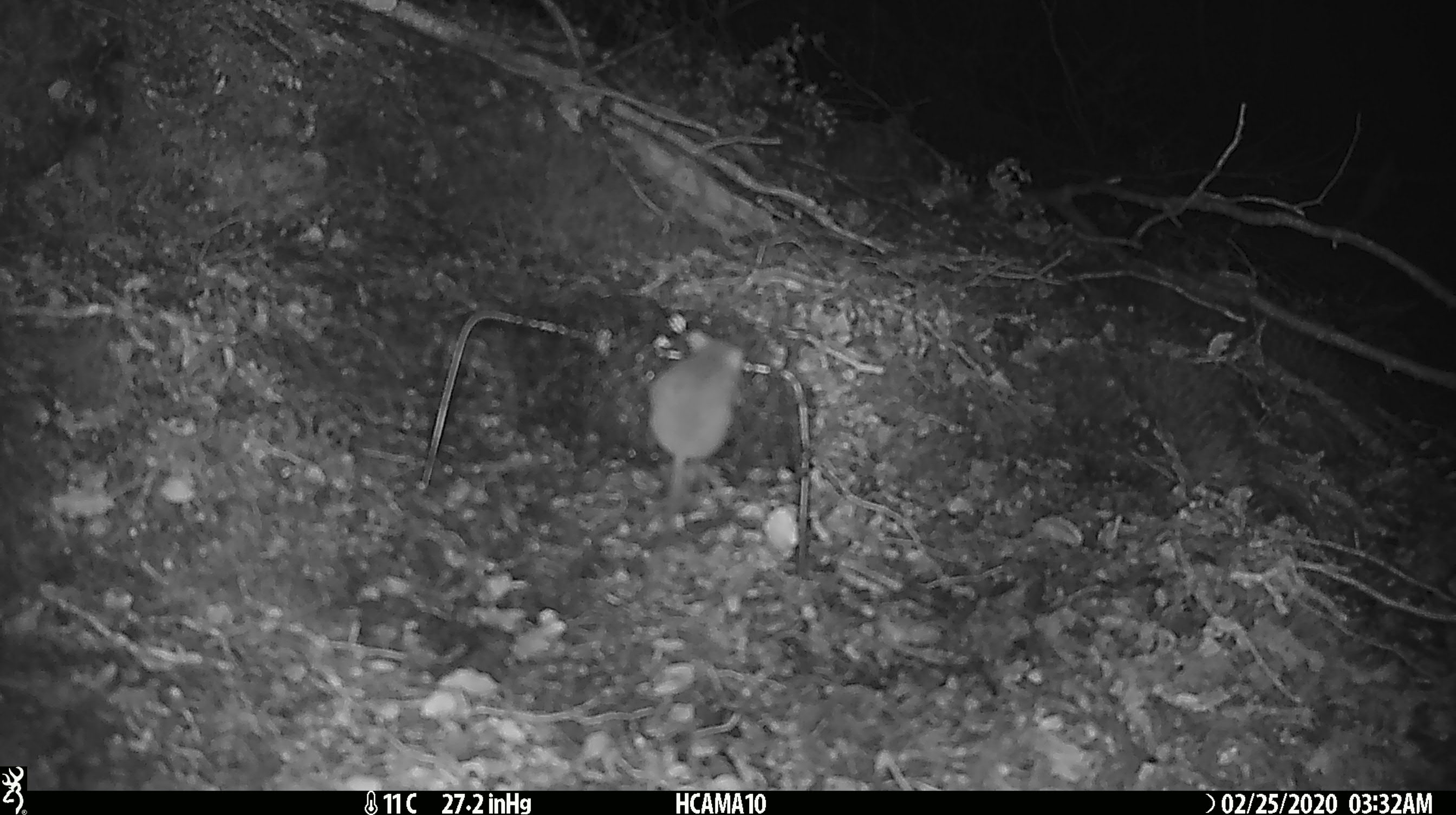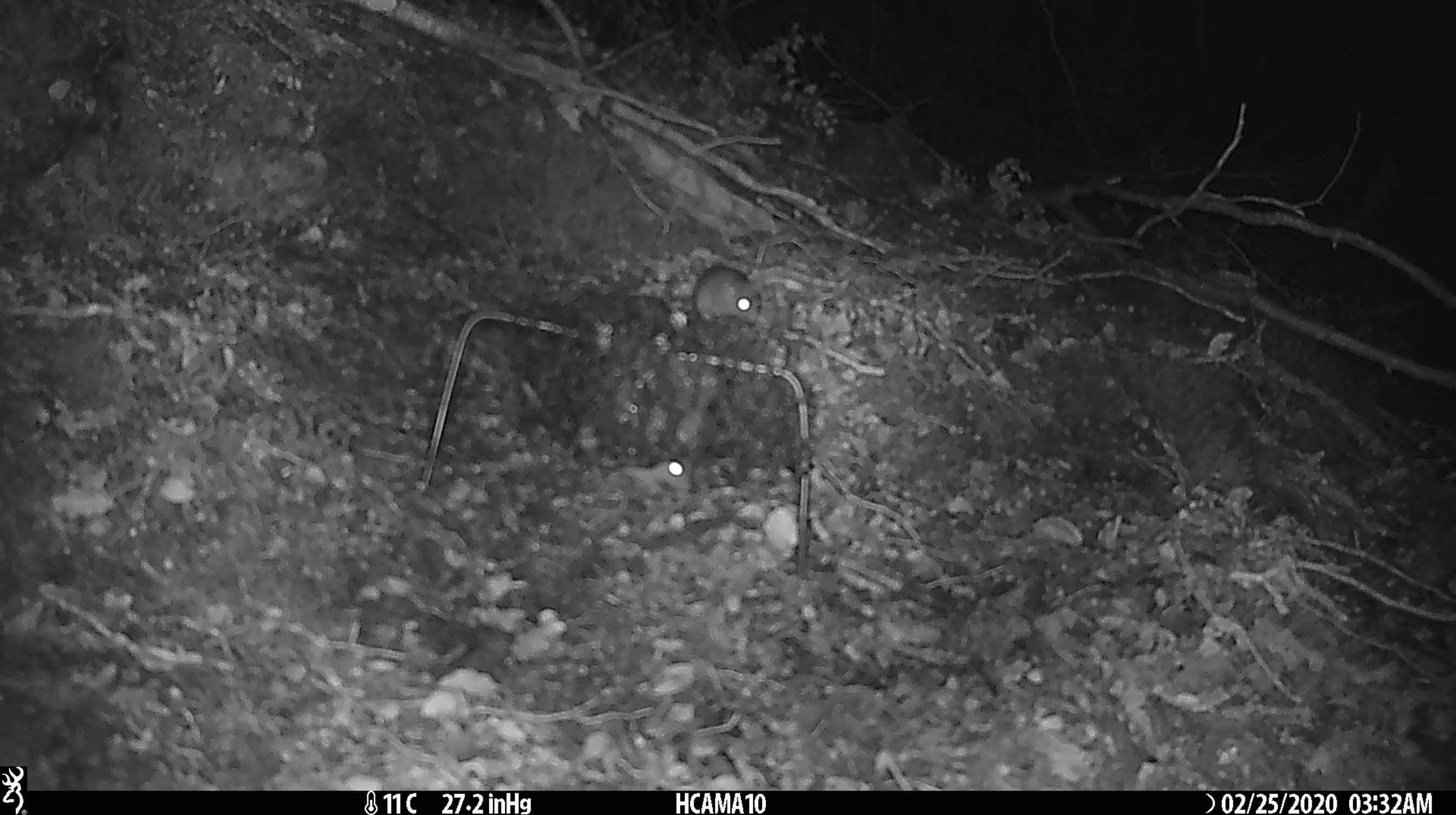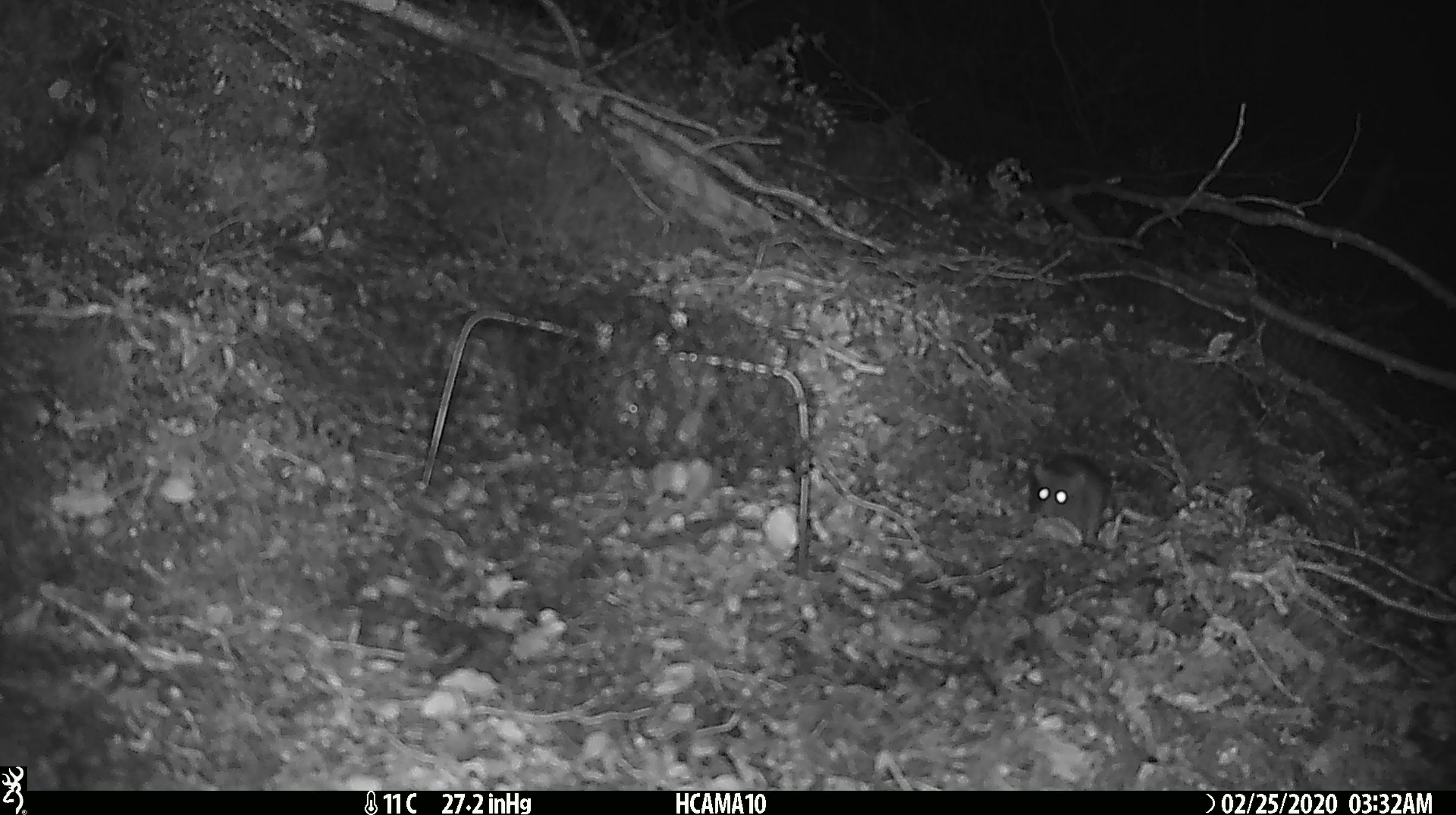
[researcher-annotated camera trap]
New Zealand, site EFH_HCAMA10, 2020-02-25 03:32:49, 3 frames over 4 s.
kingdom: Animalia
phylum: Chordata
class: Mammalia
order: Rodentia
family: Muridae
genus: Mus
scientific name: Mus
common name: mouse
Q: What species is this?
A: Mouse (Mus).